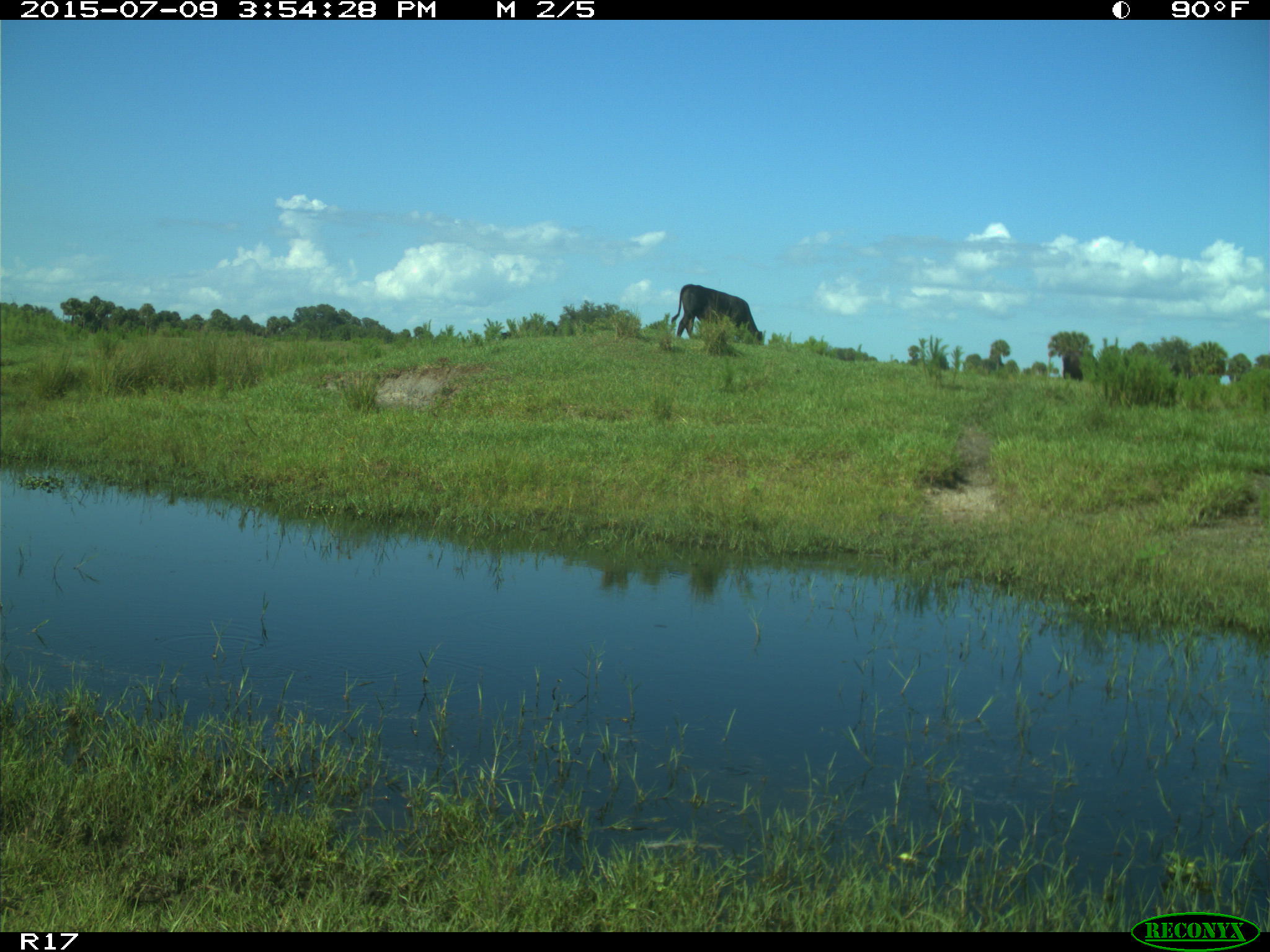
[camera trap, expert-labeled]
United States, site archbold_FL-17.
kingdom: Animalia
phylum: Chordata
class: Mammalia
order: Artiodactyla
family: Bovidae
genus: Bos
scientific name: Bos taurus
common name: domestic cow